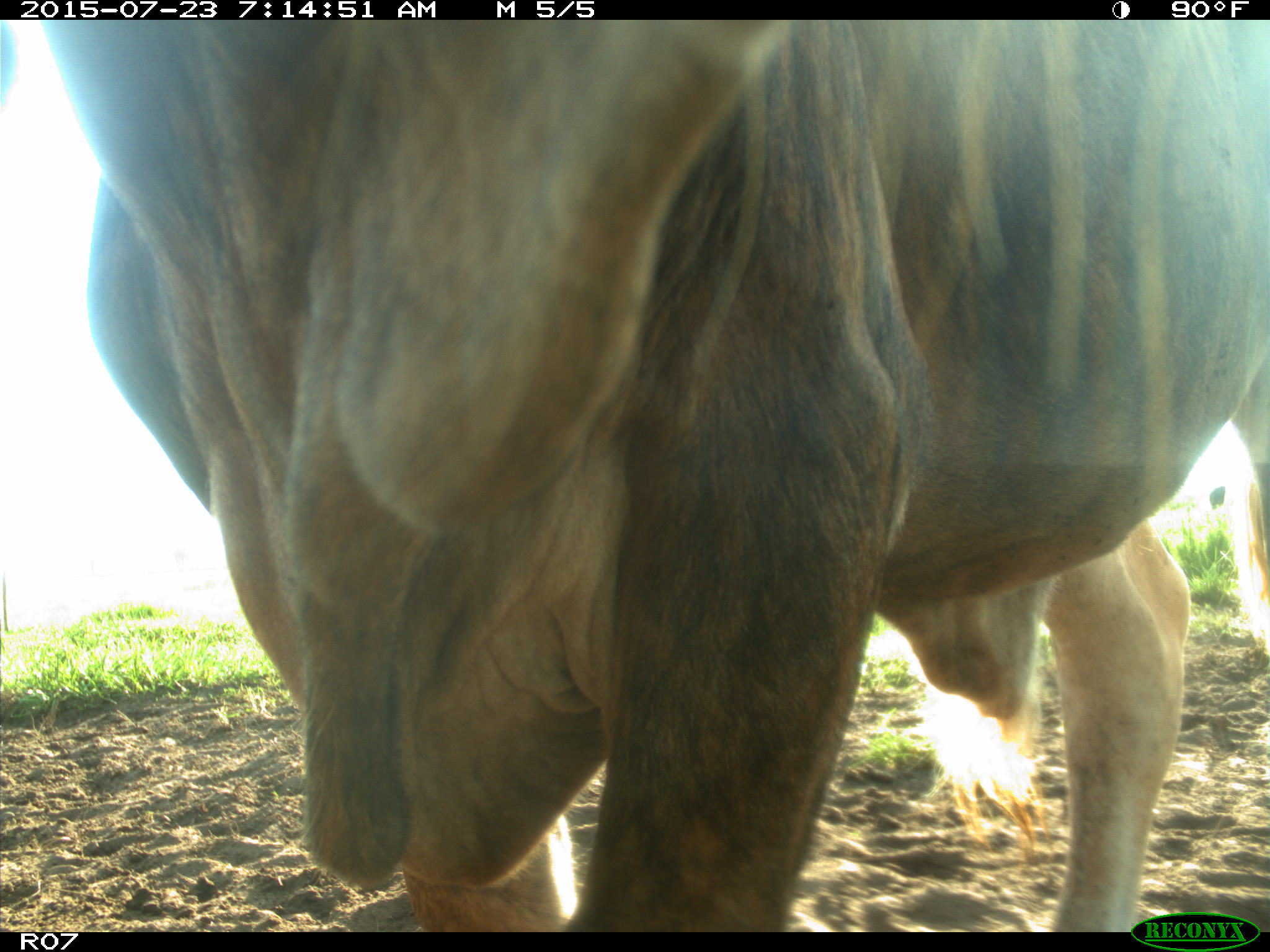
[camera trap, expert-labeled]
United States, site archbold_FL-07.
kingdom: Animalia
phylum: Chordata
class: Mammalia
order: Artiodactyla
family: Bovidae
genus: Bos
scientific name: Bos taurus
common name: domestic cow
Bos taurus (domestic cow).